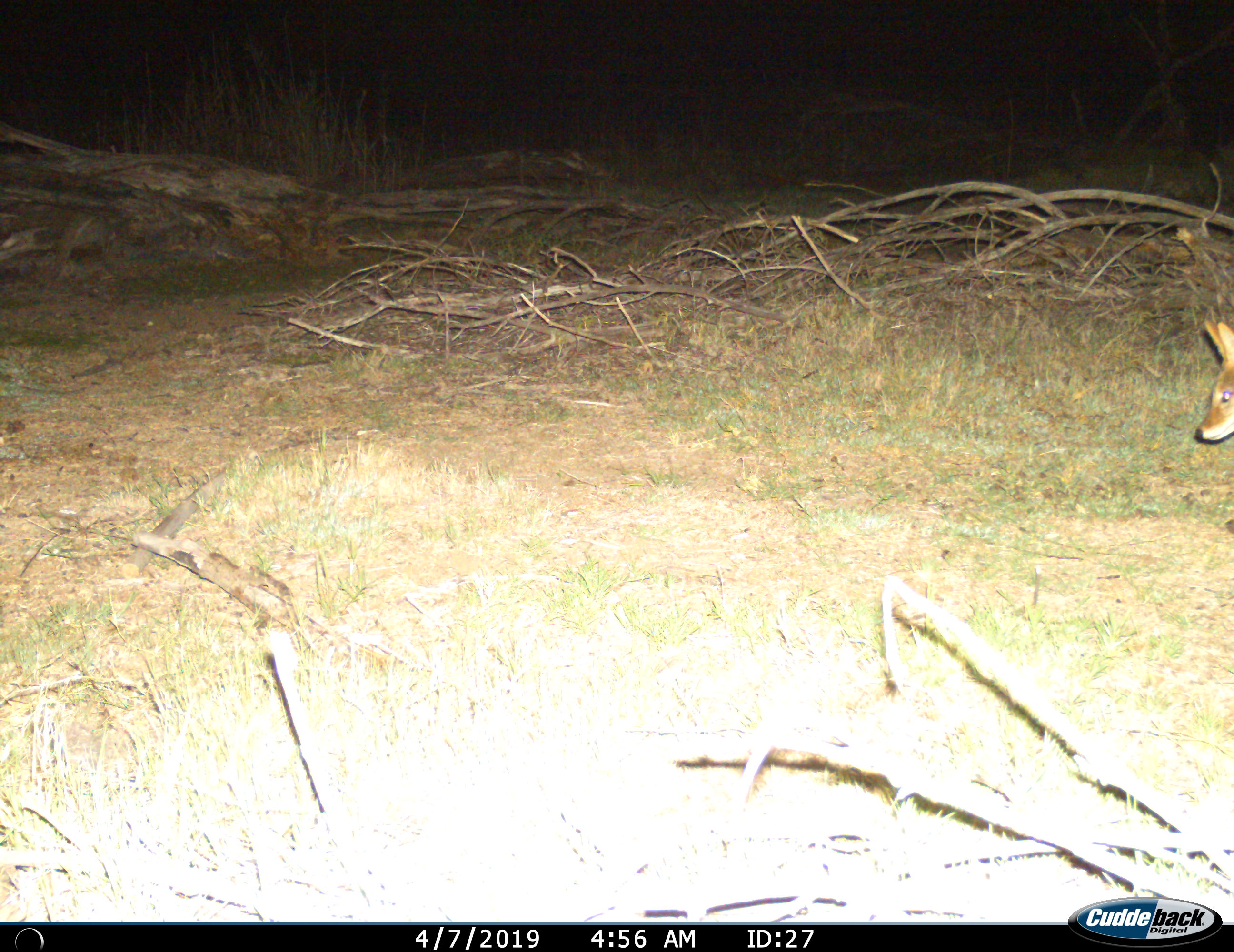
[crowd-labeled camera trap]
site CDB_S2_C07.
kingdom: Animalia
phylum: Chordata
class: Mammalia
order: Carnivora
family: Canidae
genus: Lupulella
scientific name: Lupulella mesomelas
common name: black-backed jackal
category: jackalblackbacked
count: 1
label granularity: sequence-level